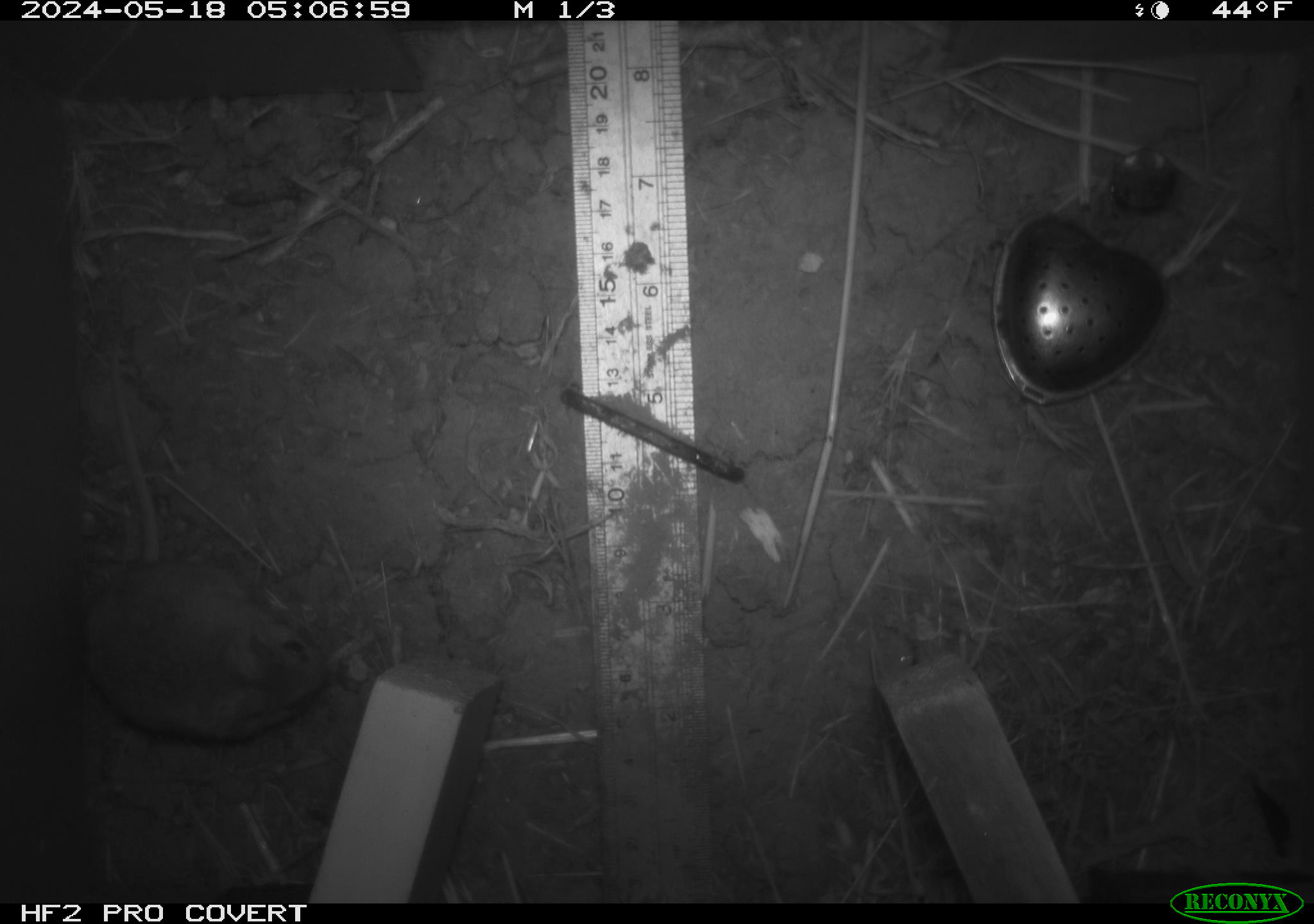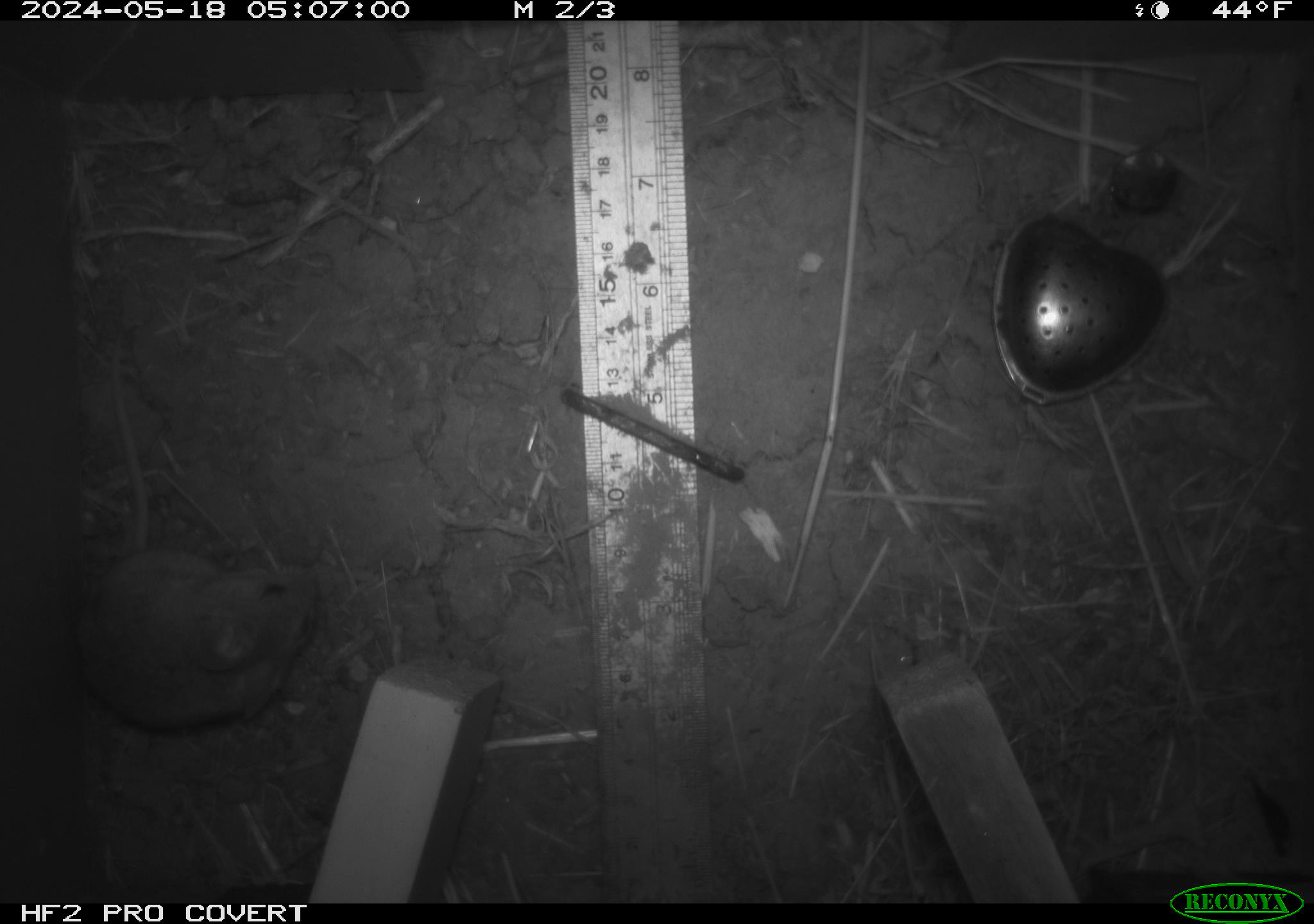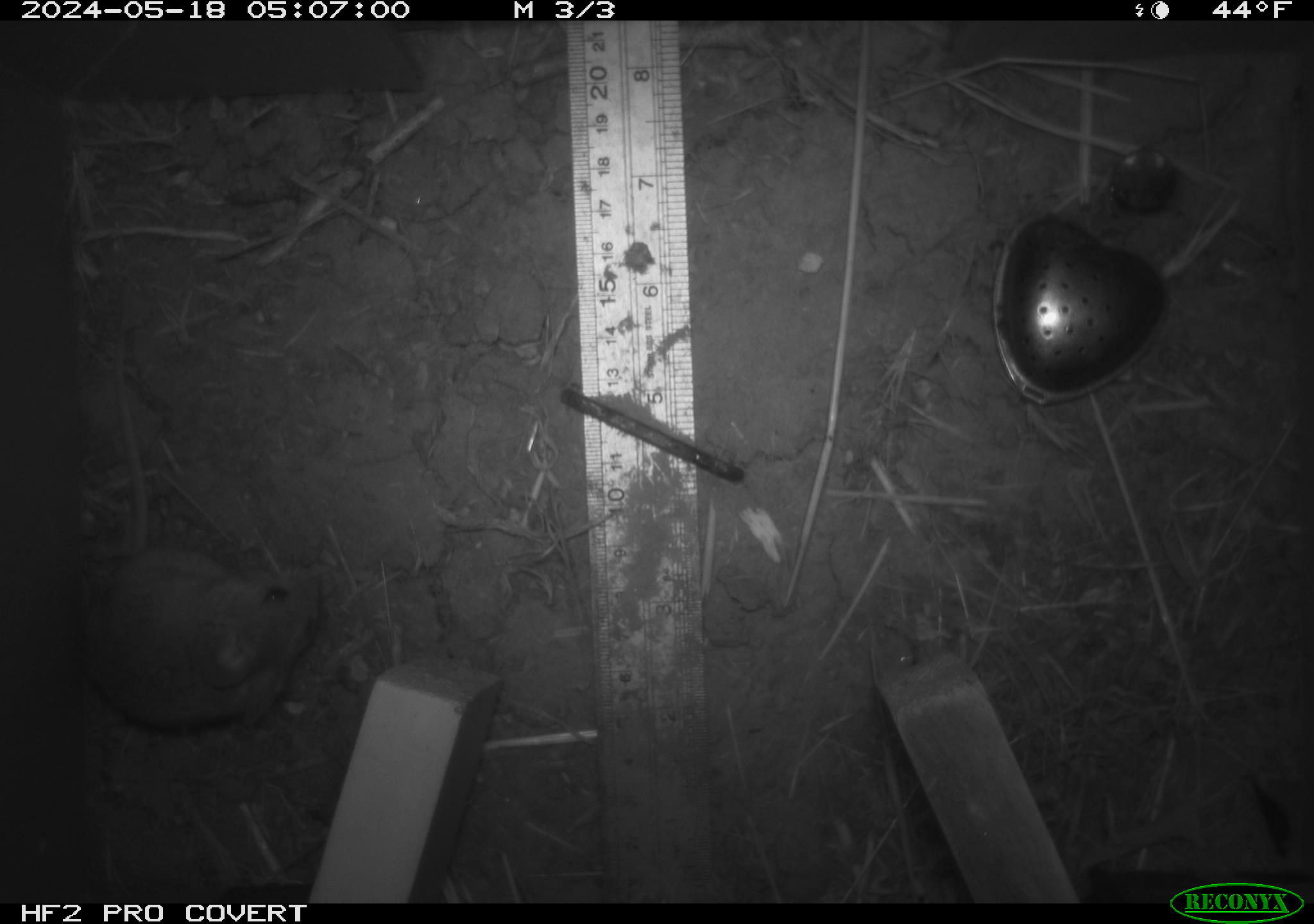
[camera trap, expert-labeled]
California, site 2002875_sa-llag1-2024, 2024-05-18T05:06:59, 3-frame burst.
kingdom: Animalia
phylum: Chordata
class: Mammalia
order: Rodentia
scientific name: Rodentia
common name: mouse species